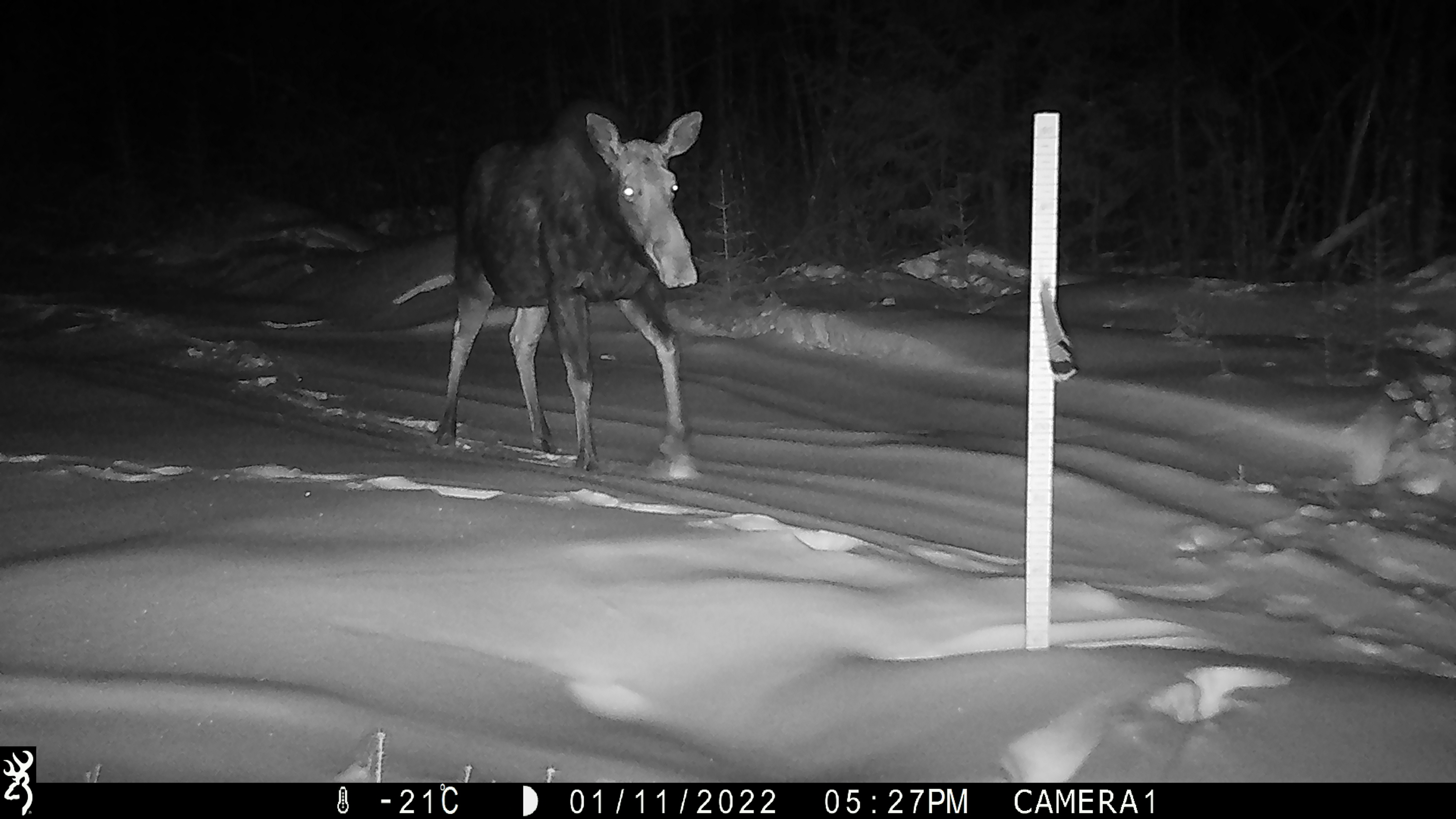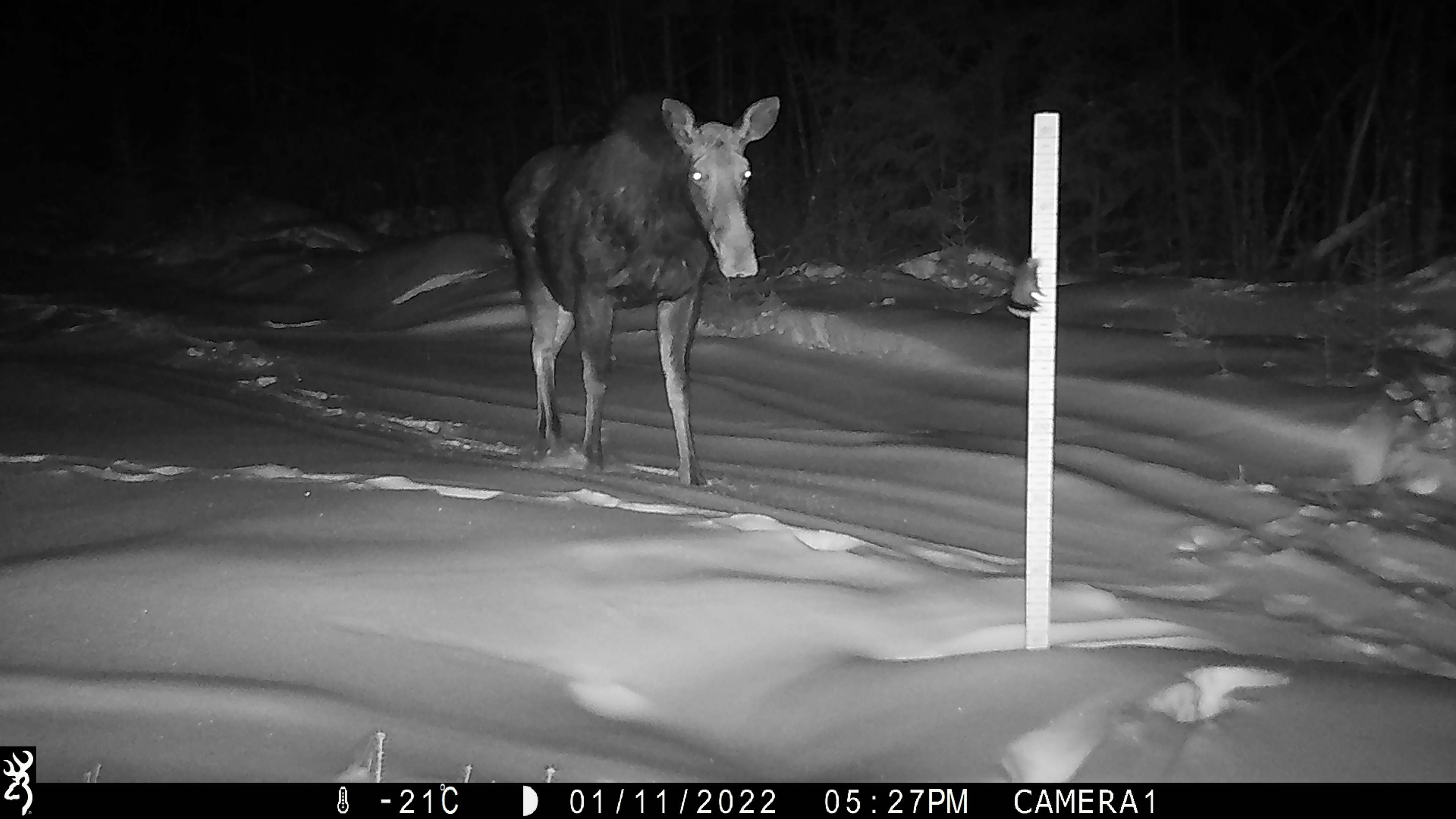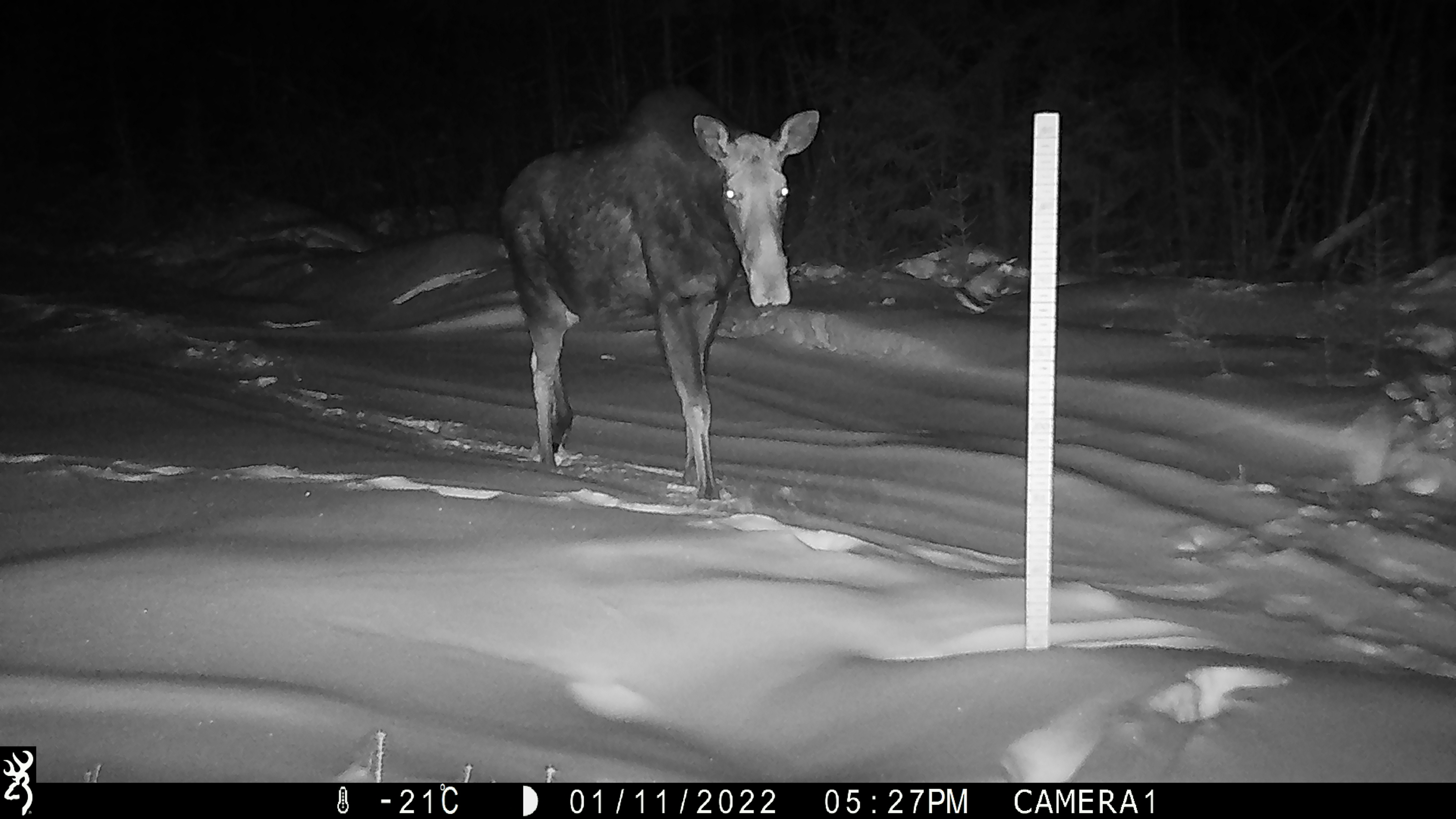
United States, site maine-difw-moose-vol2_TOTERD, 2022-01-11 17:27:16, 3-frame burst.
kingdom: Animalia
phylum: Chordata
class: Mammalia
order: Artiodactyla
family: Cervidae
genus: Alces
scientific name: Alces alces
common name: moose